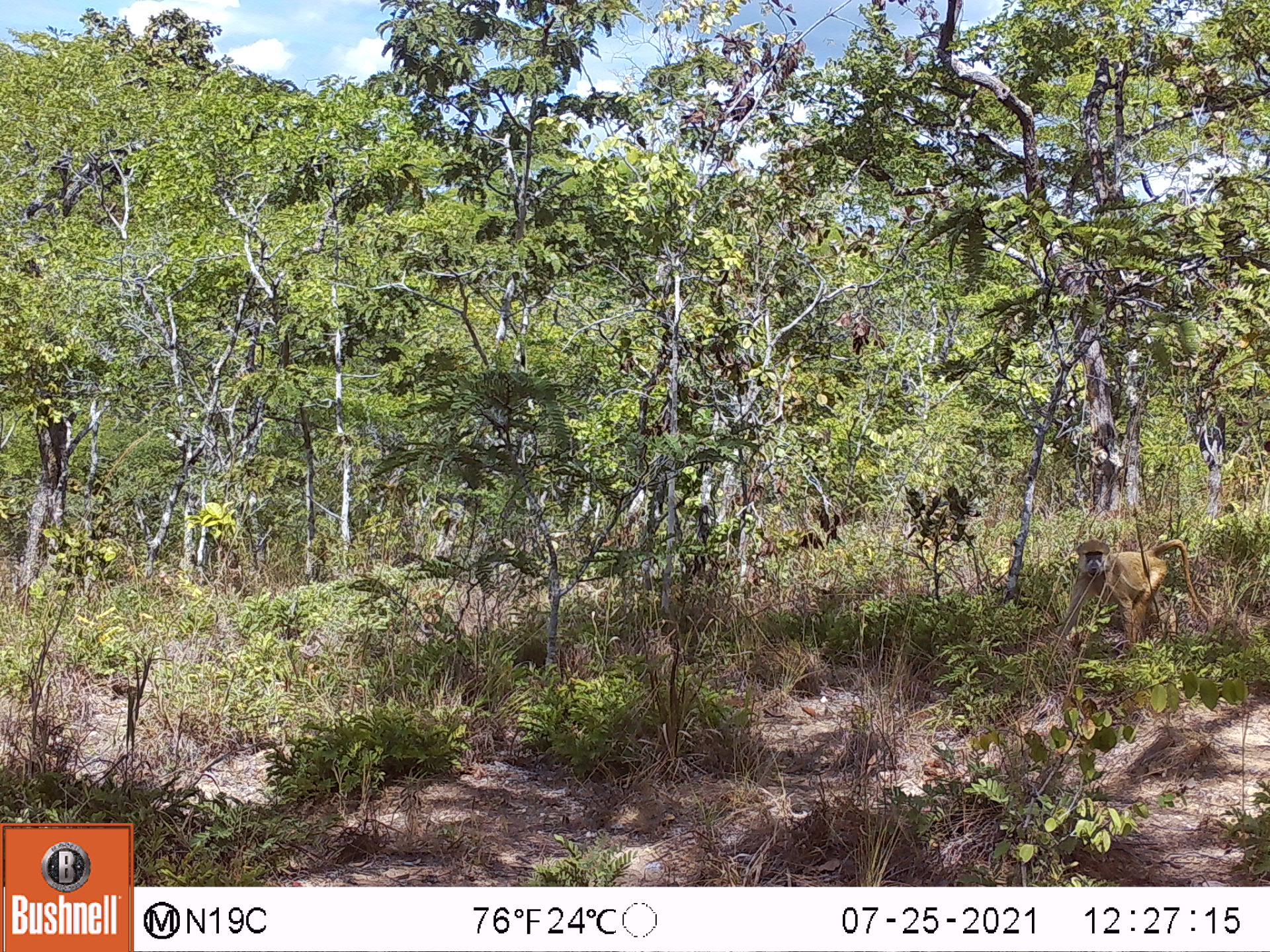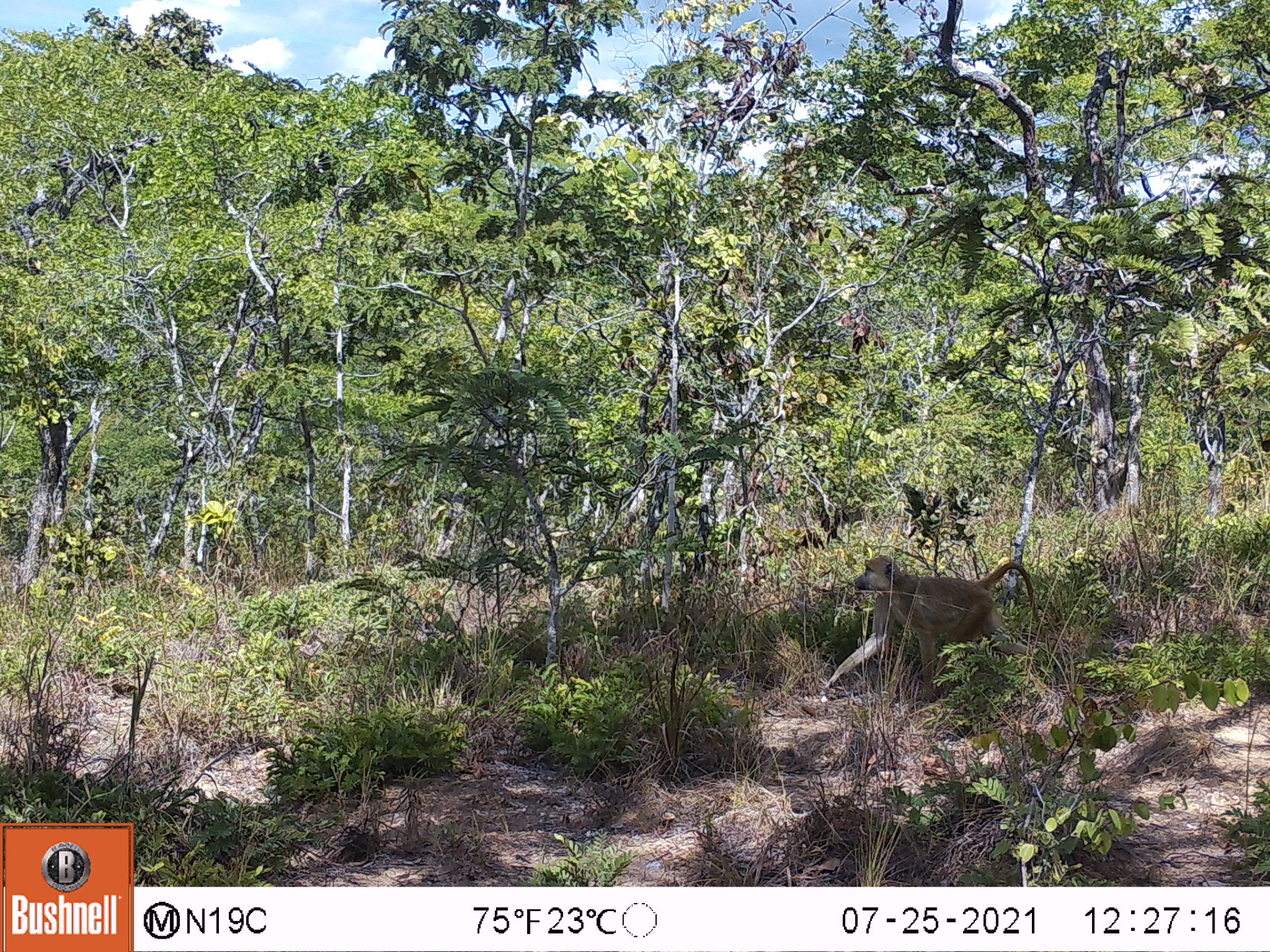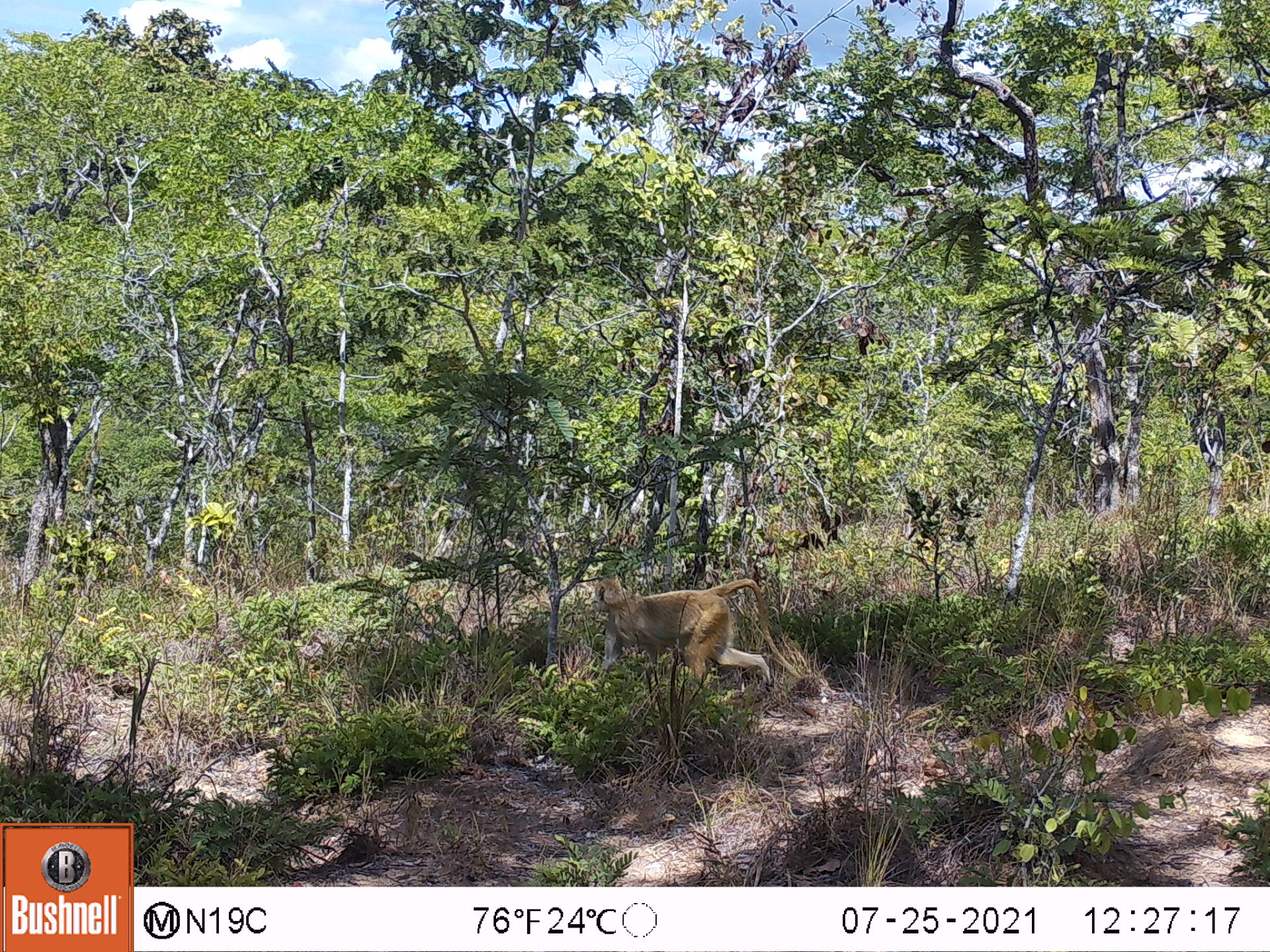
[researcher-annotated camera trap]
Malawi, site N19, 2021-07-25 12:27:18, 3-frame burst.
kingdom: Animalia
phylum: Chordata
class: Mammalia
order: Primates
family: Cercopithecidae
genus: Papio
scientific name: Papio cynocephalus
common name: yellow baboon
Yellow baboon (Papio cynocephalus), count 1.